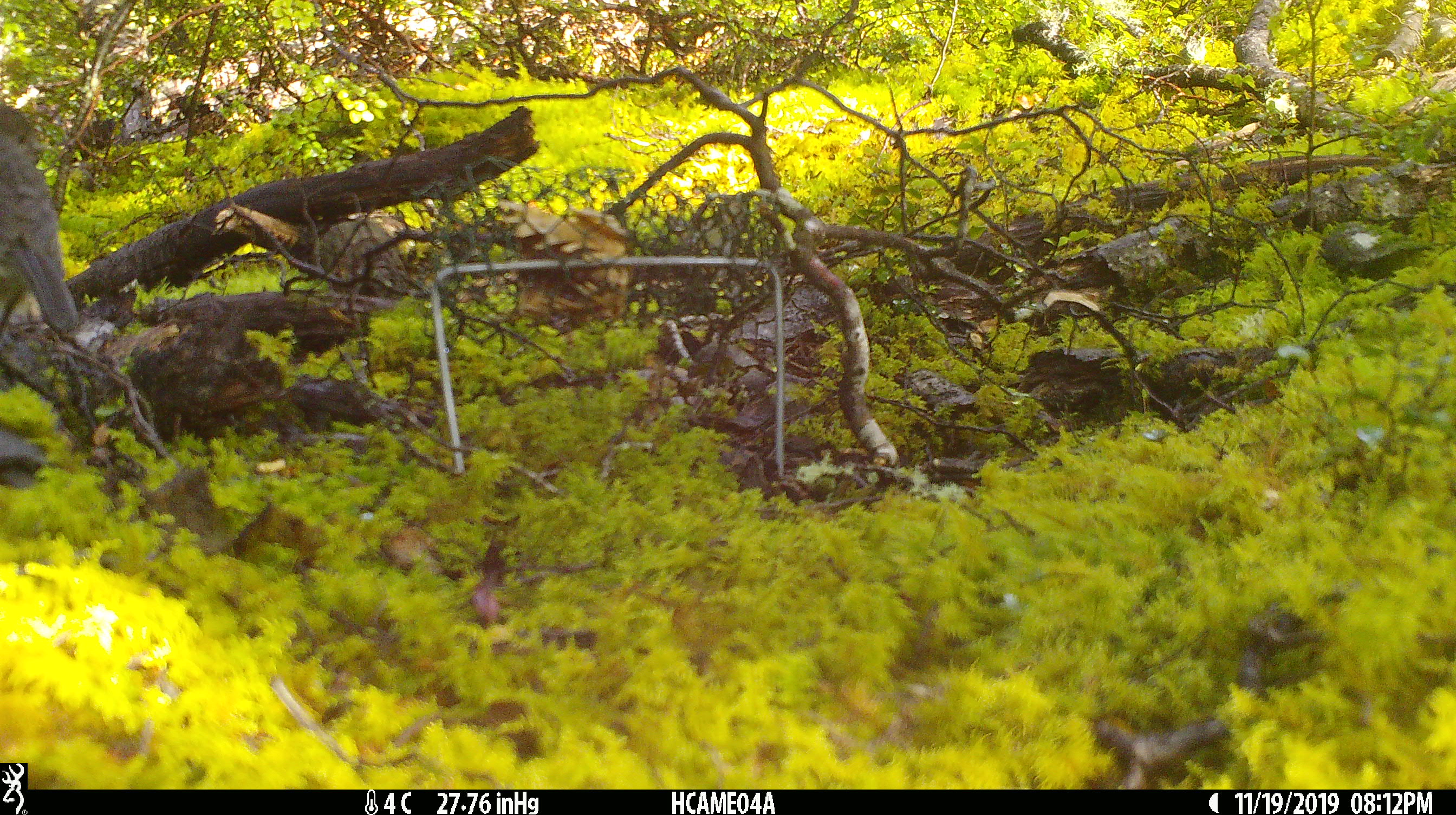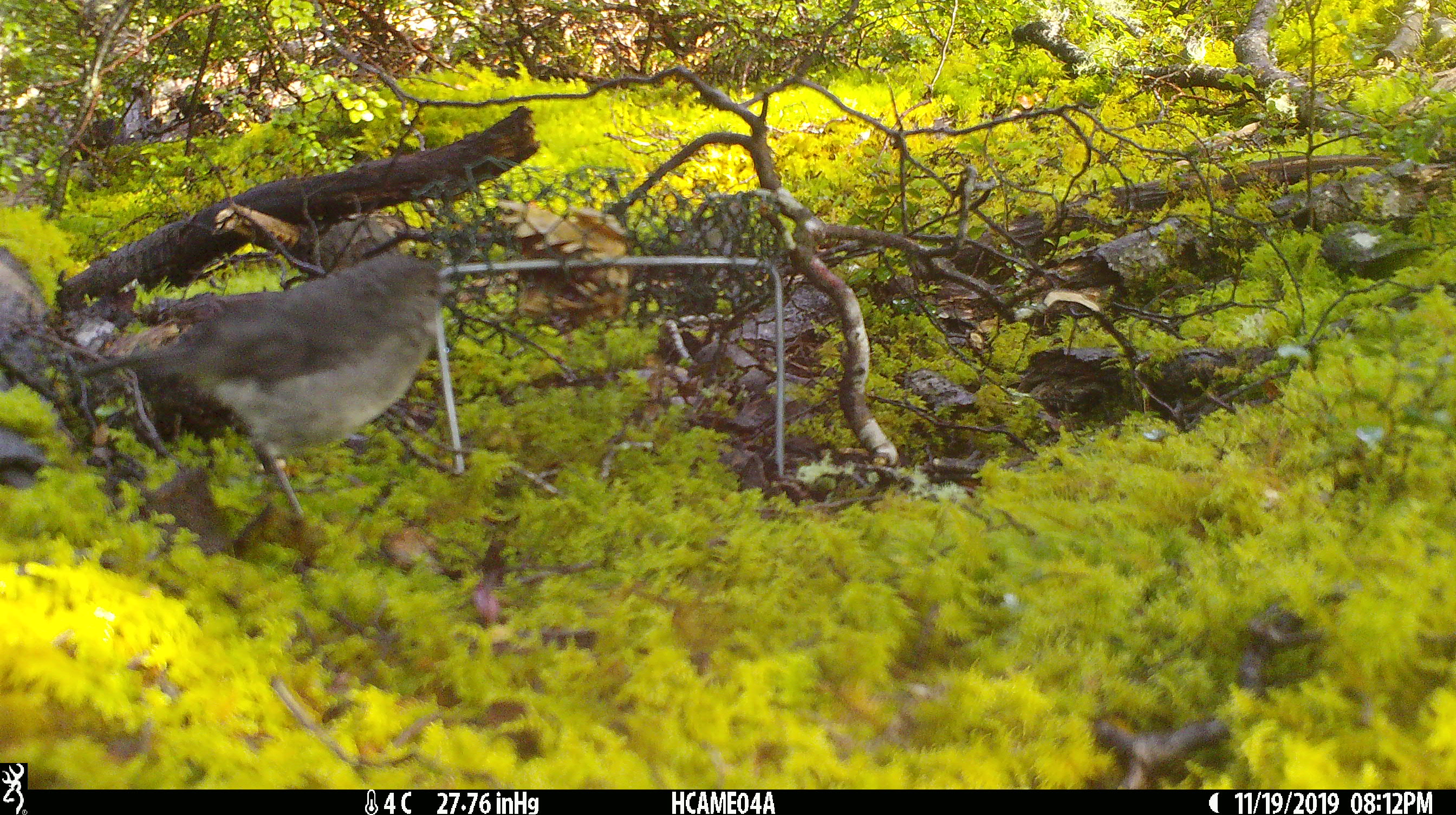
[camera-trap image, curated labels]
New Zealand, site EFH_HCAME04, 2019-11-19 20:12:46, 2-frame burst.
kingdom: Animalia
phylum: Chordata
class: Aves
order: Passeriformes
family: Petroicidae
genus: Petroica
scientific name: Petroica australis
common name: new zealand robin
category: robin